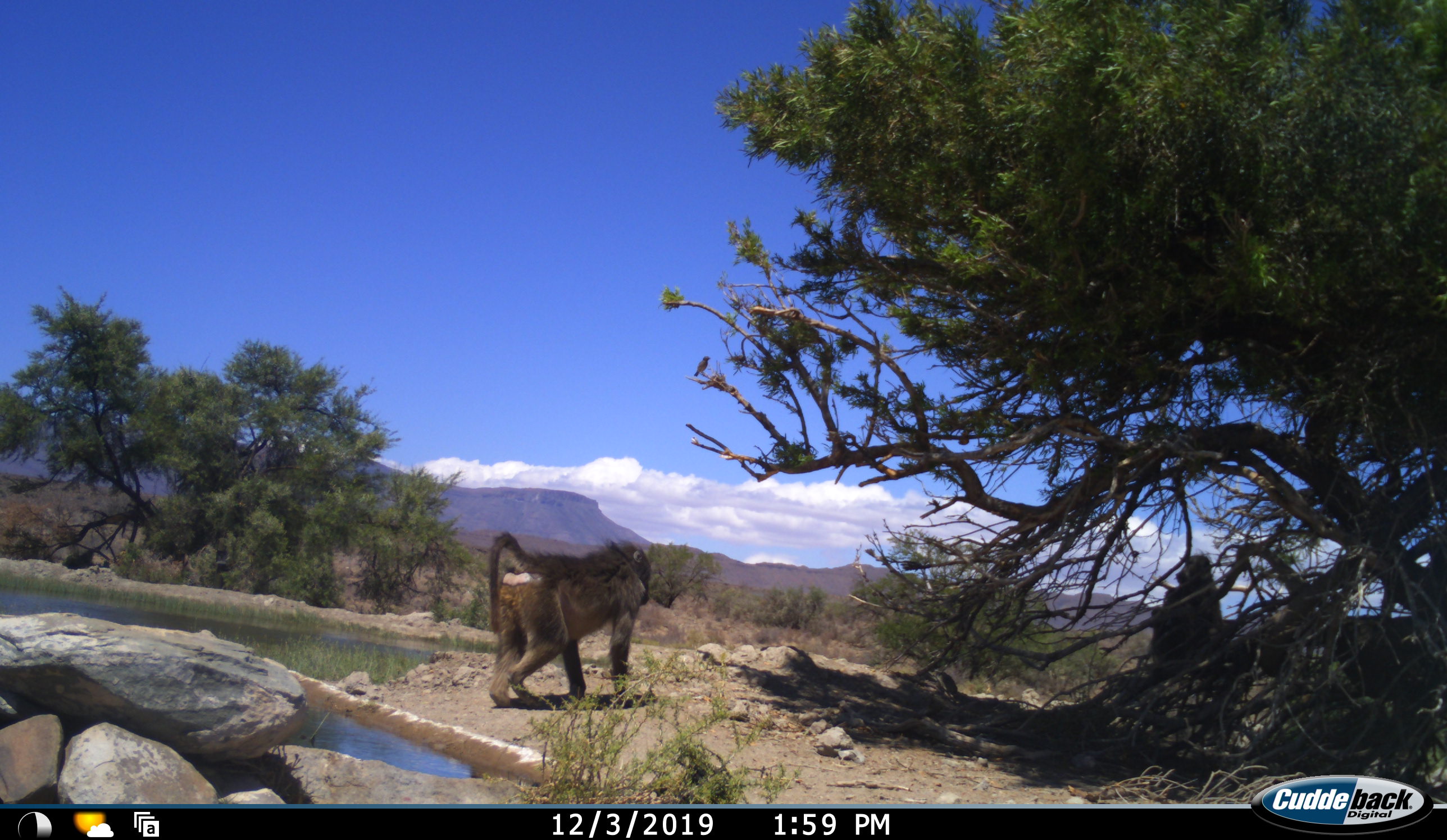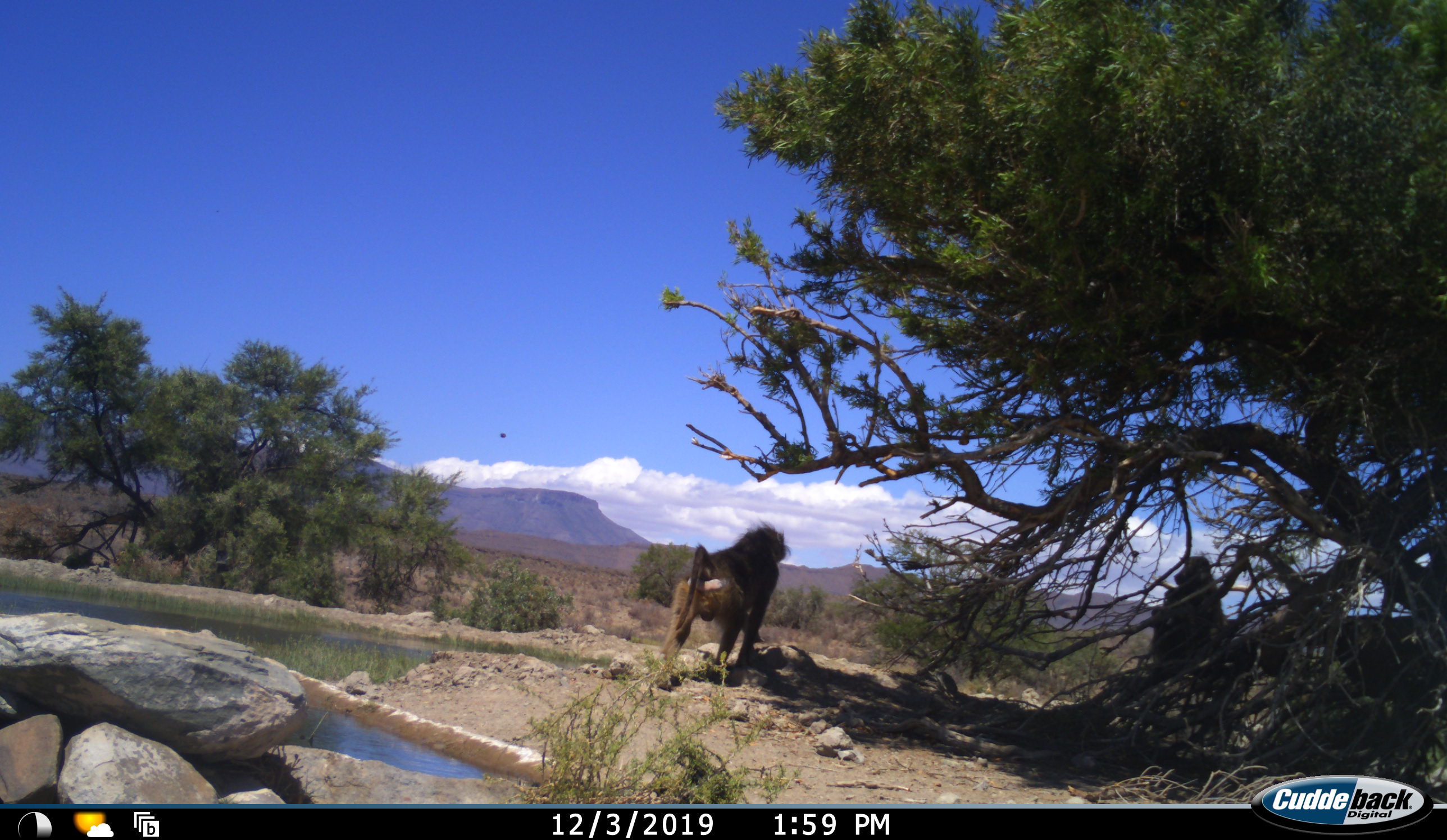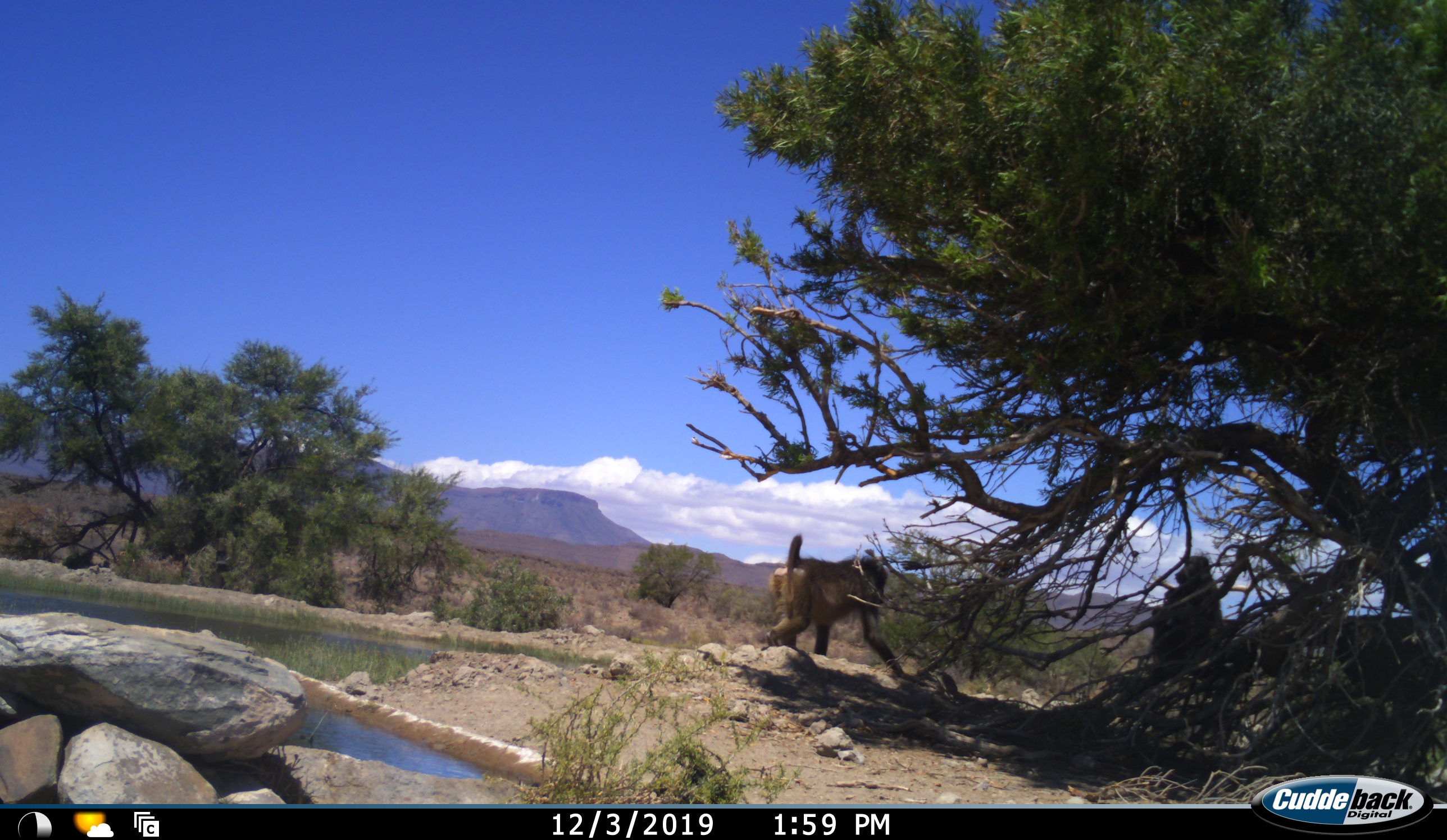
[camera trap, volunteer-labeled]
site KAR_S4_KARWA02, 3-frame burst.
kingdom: Animalia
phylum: Chordata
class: Mammalia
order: Primates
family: Cercopithecidae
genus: Papio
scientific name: Papio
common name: baboon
Baboon (Papio), count 2. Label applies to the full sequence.